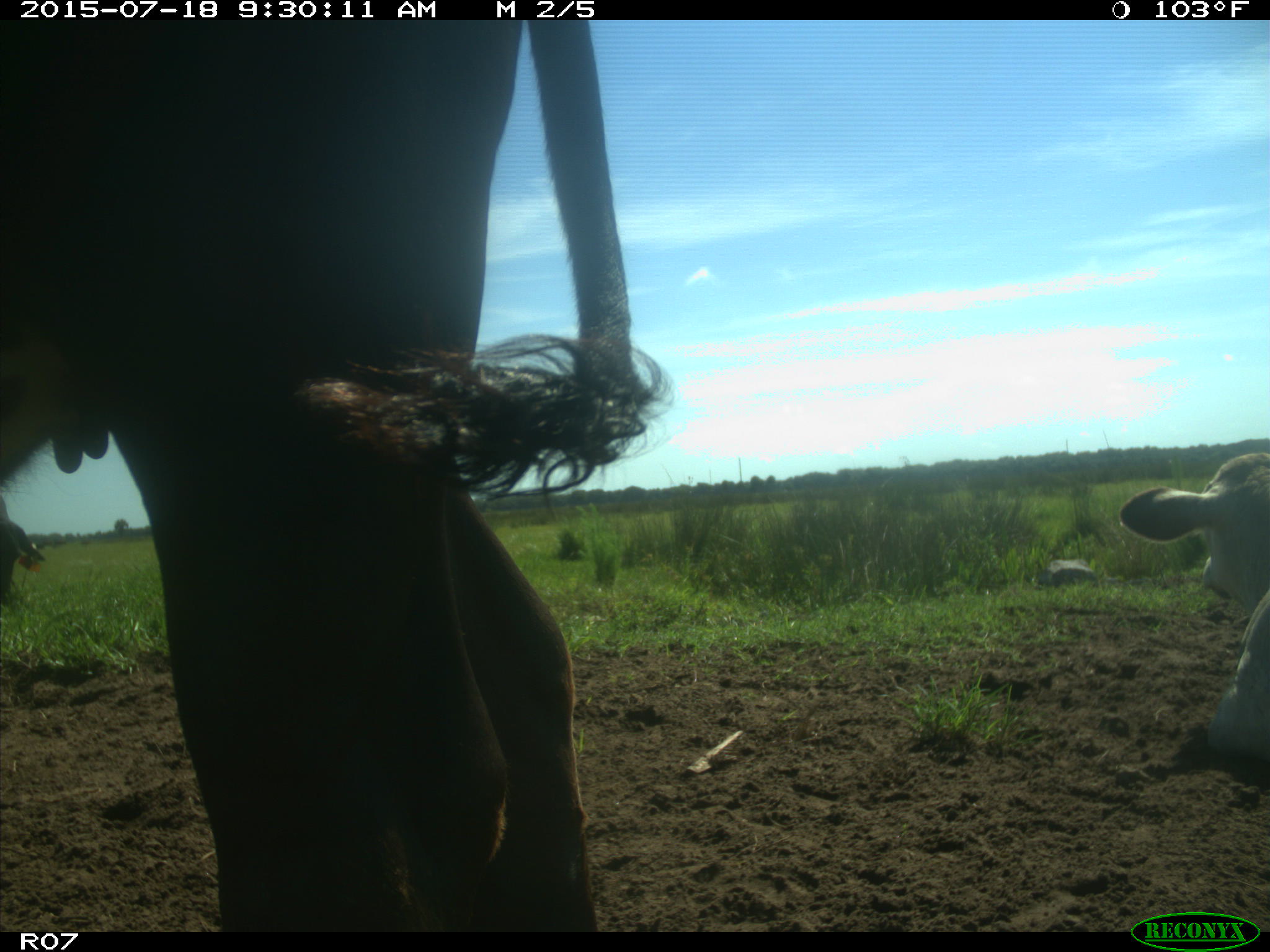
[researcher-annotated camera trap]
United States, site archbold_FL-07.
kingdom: Animalia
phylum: Chordata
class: Mammalia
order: Artiodactyla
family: Bovidae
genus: Bos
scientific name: Bos taurus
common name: domestic cow